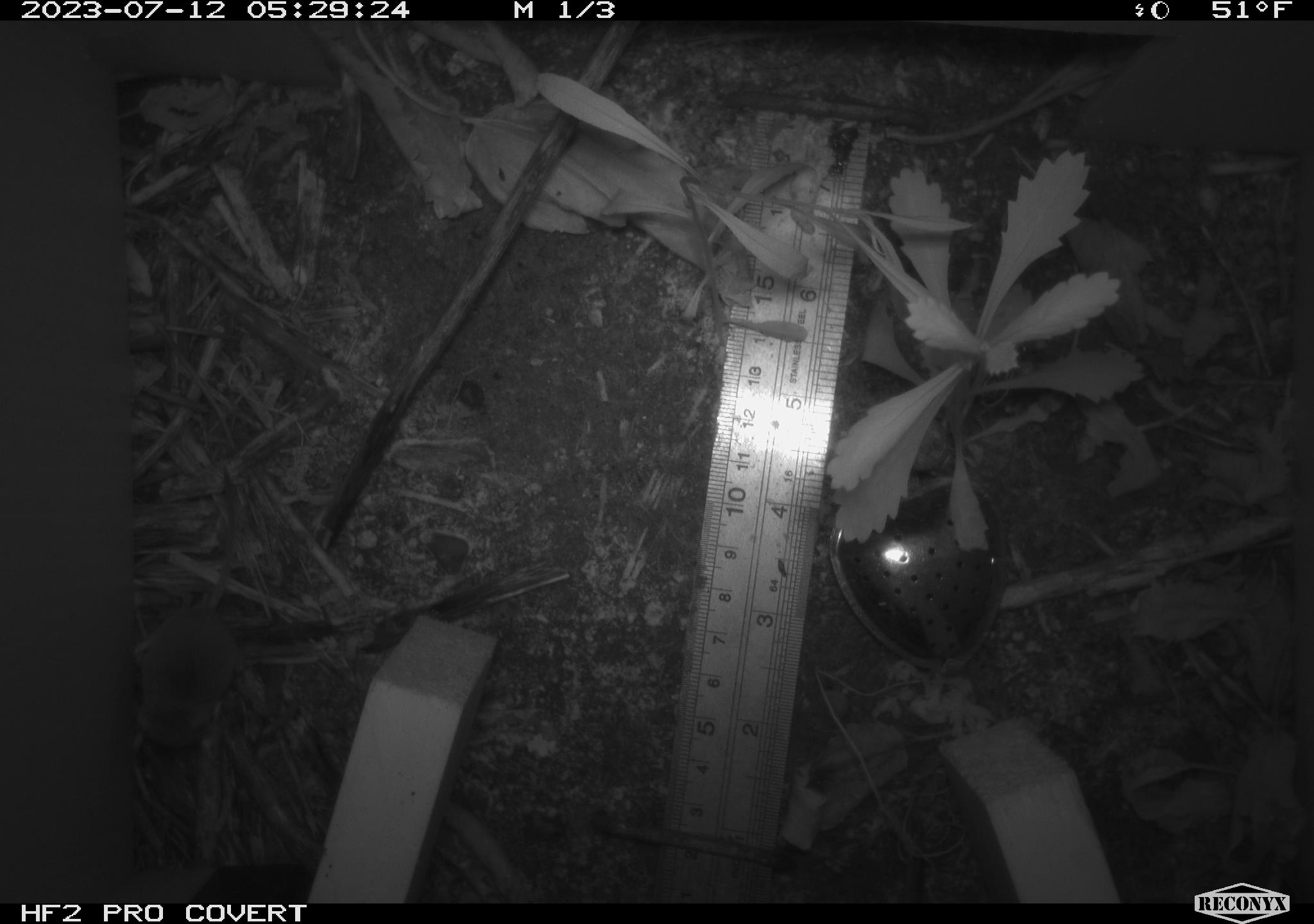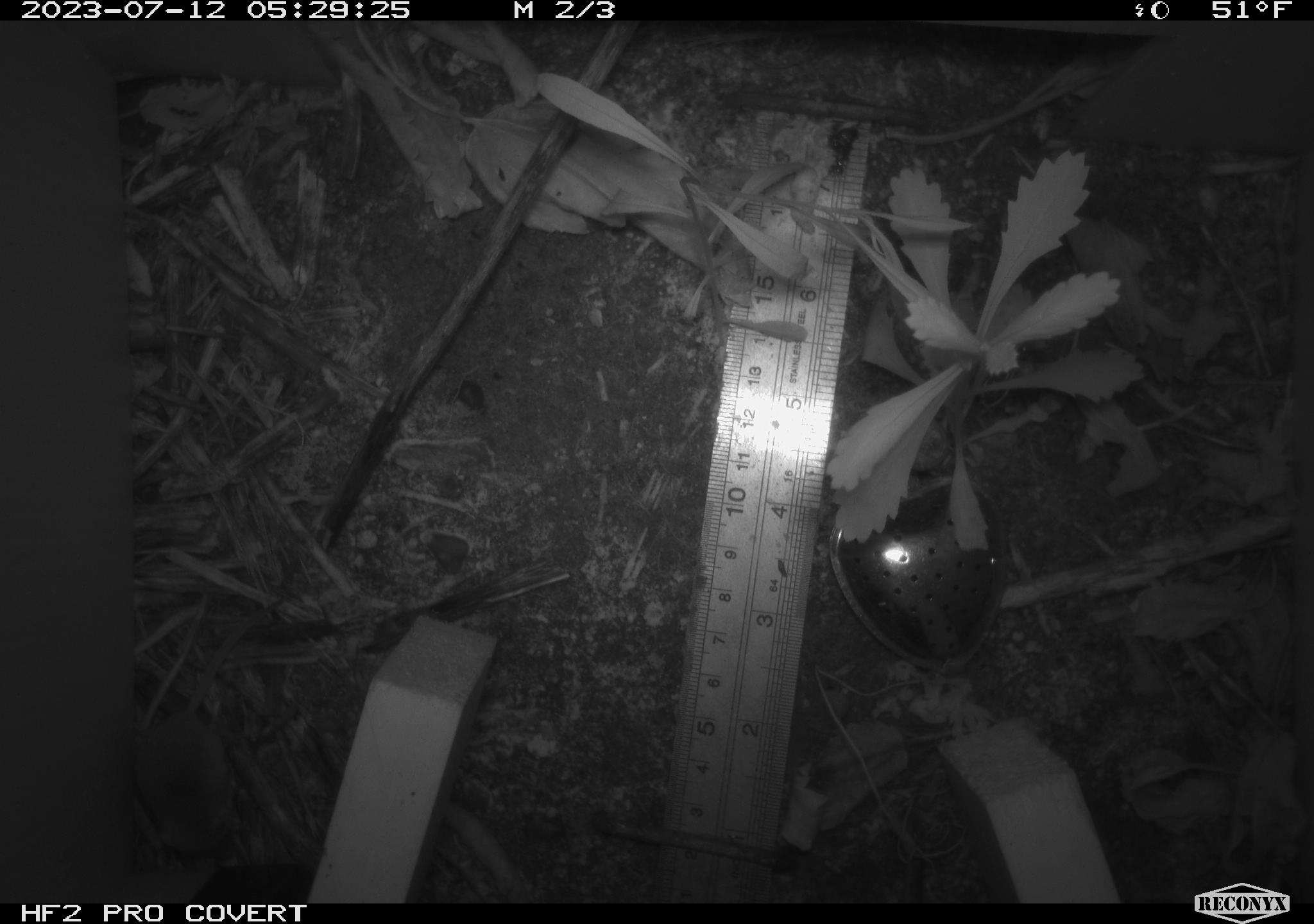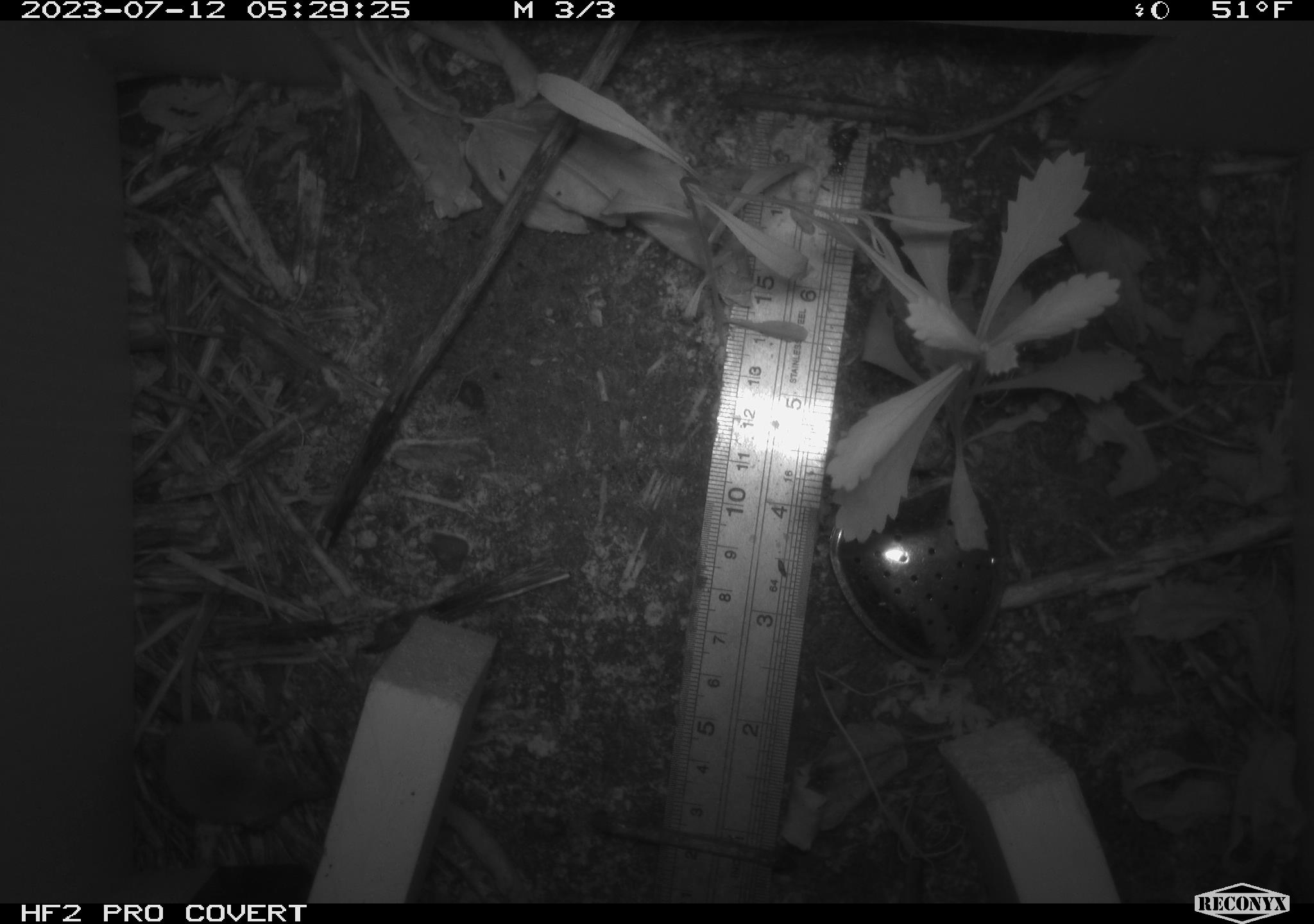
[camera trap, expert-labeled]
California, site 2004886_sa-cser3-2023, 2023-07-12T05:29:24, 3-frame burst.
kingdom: Animalia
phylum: Chordata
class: Mammalia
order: Eulipotyphla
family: Soricidae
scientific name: Soricidae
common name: shrews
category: soricidae family